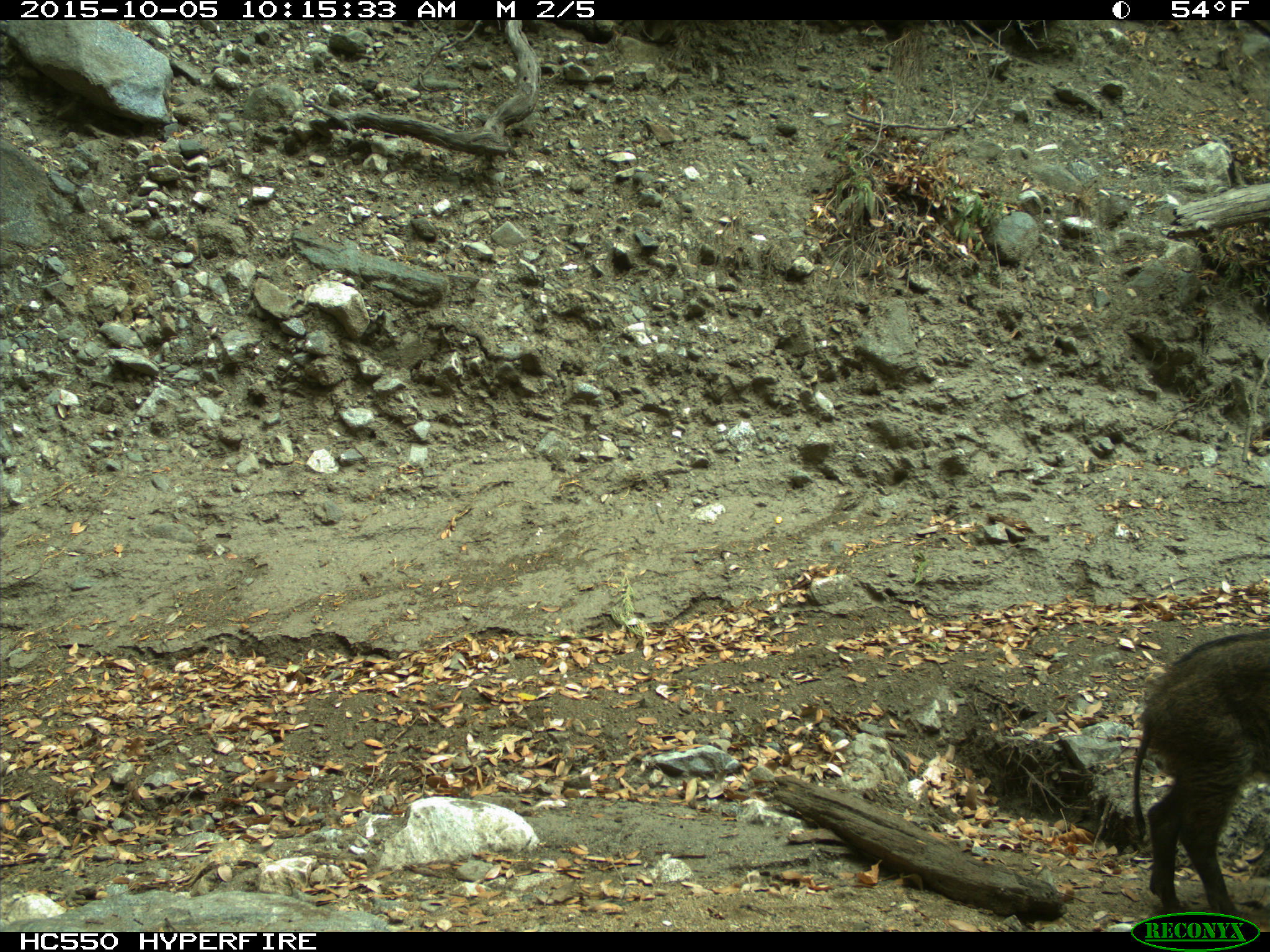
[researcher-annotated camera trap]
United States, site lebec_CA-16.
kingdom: Animalia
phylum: Chordata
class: Mammalia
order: Artiodactyla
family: Suidae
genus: Sus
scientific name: Sus scrofa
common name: wild boar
Sus scrofa (wild boar).